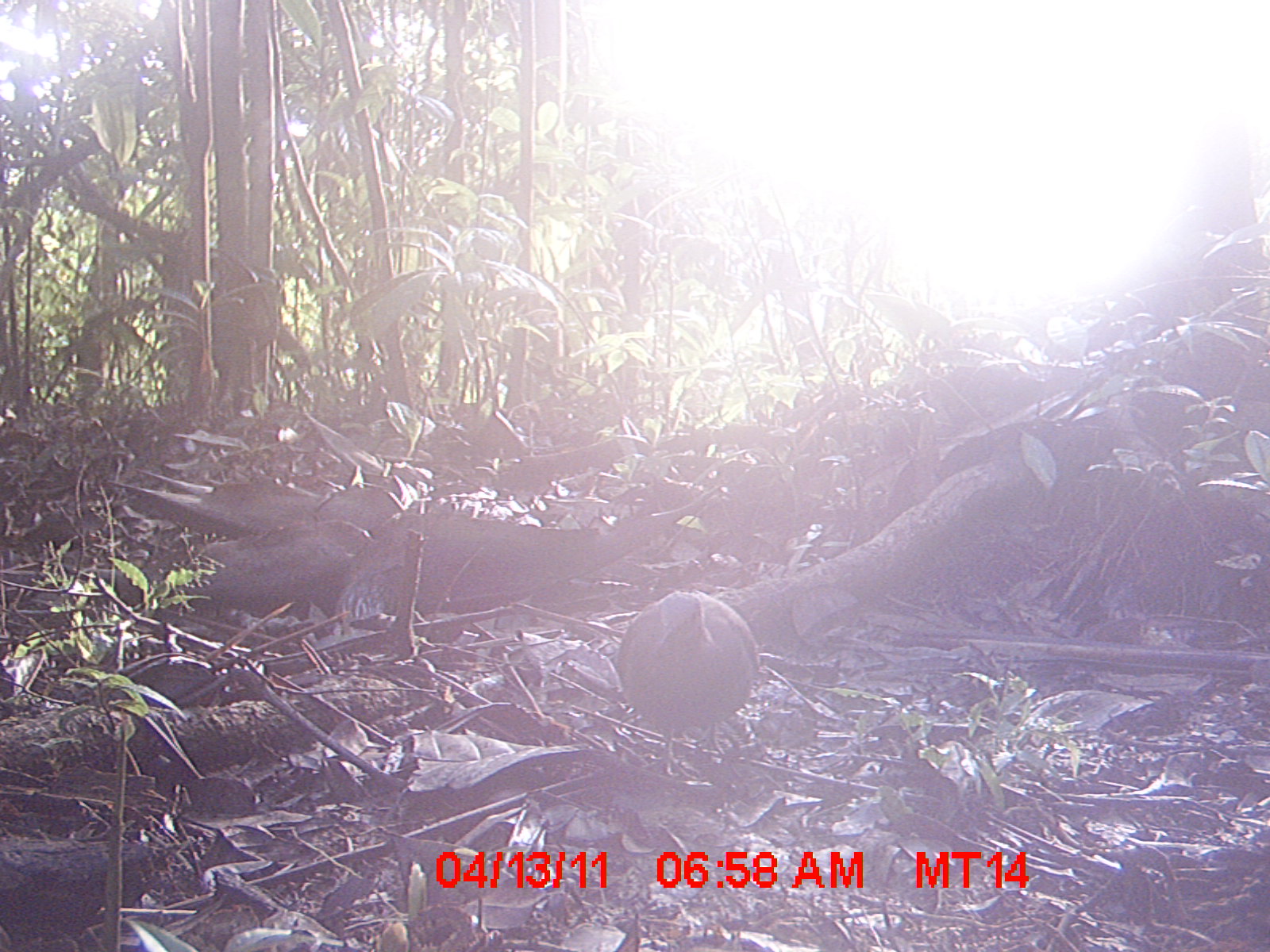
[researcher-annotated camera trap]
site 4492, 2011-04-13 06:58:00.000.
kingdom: Animalia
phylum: Chordata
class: Aves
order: Columbiformes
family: Columbidae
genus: Streptopelia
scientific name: Streptopelia picturata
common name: malagasy turtle dove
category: nesoenas picturata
Nesoenas picturata (malagasy turtle dove) (Streptopelia picturata), count 1.